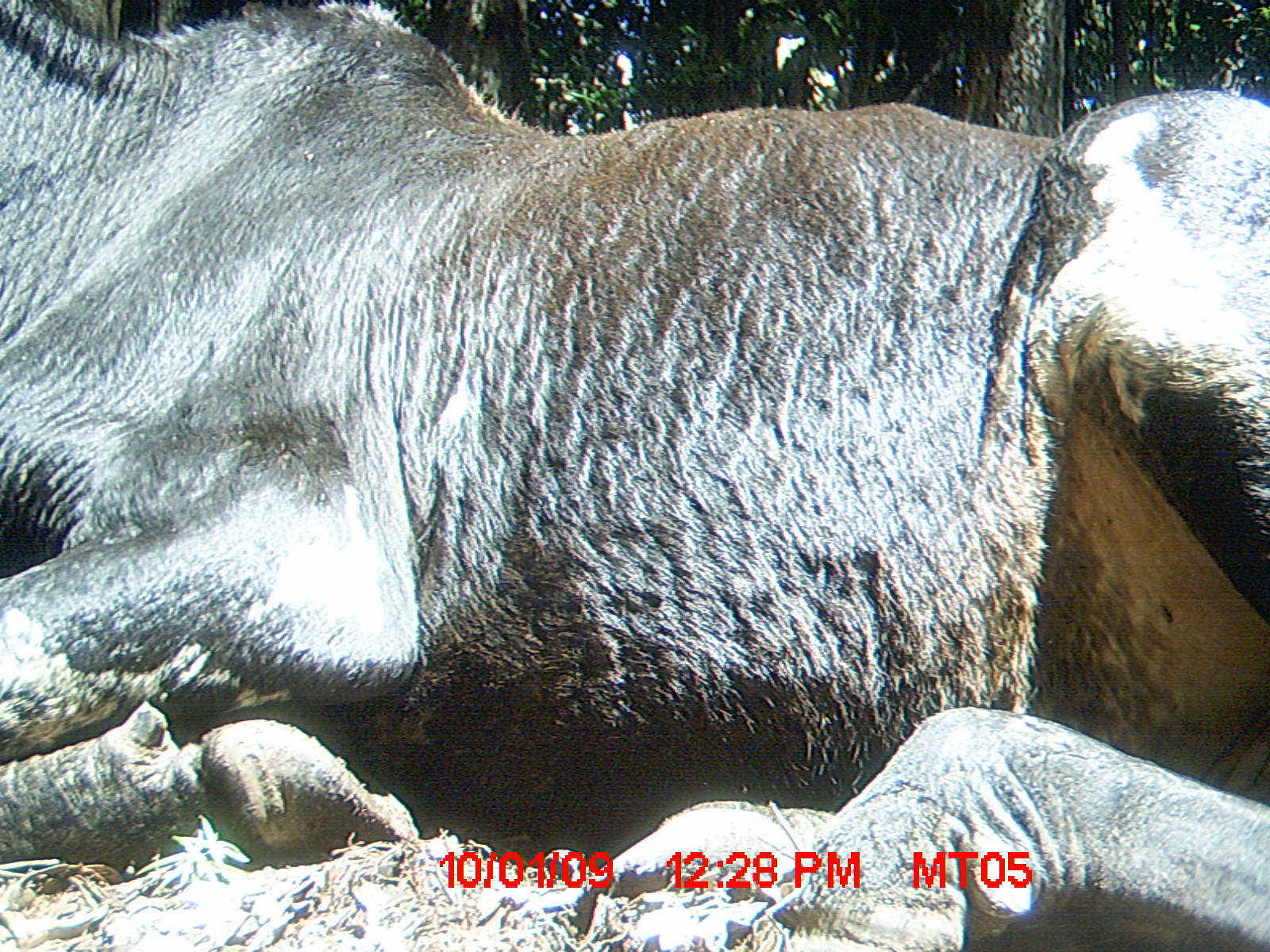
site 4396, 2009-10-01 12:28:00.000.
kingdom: Animalia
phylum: Chordata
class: Mammalia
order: Artiodactyla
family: Bovidae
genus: Bos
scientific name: Bos taurus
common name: domestic cattle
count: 3